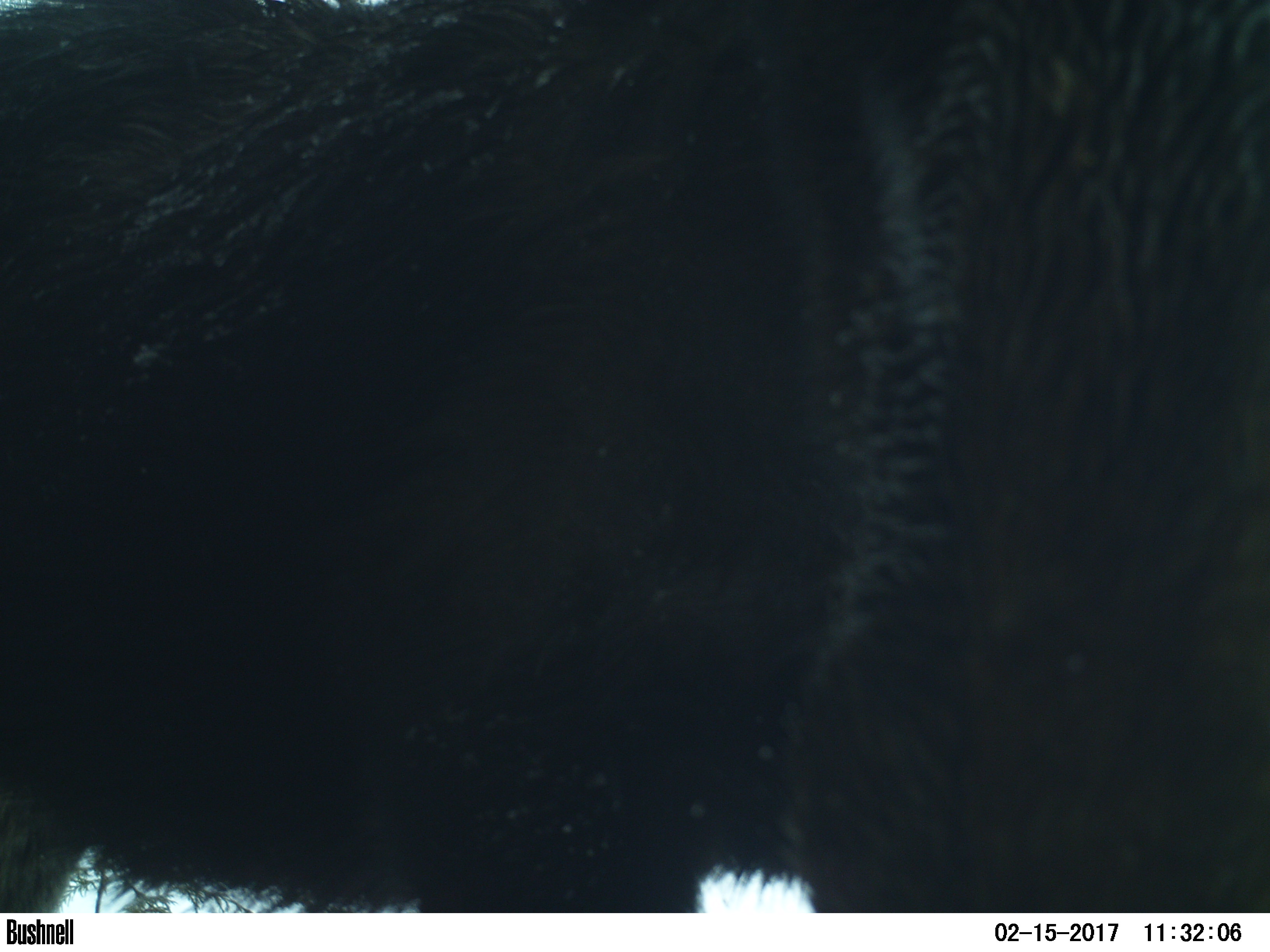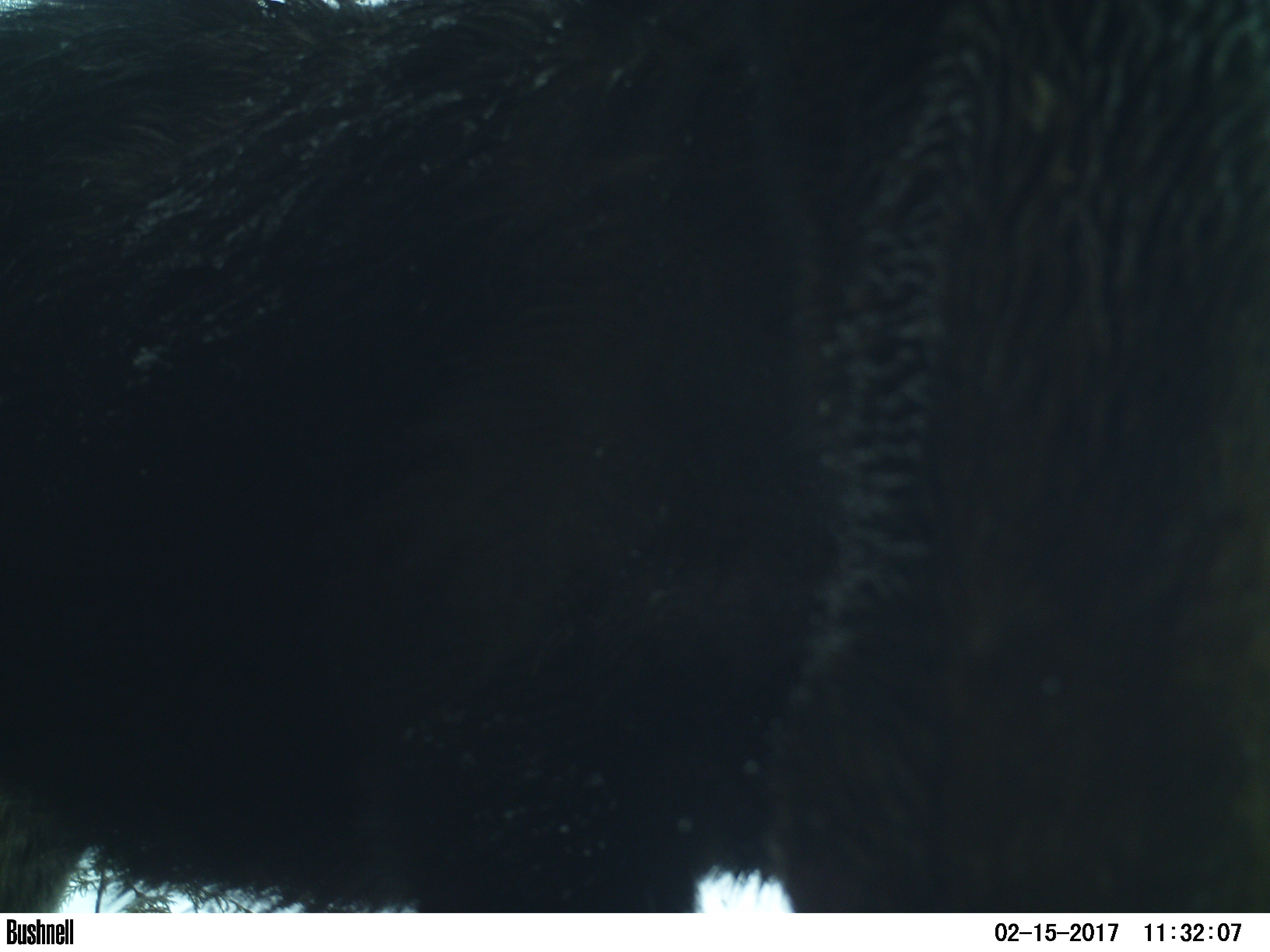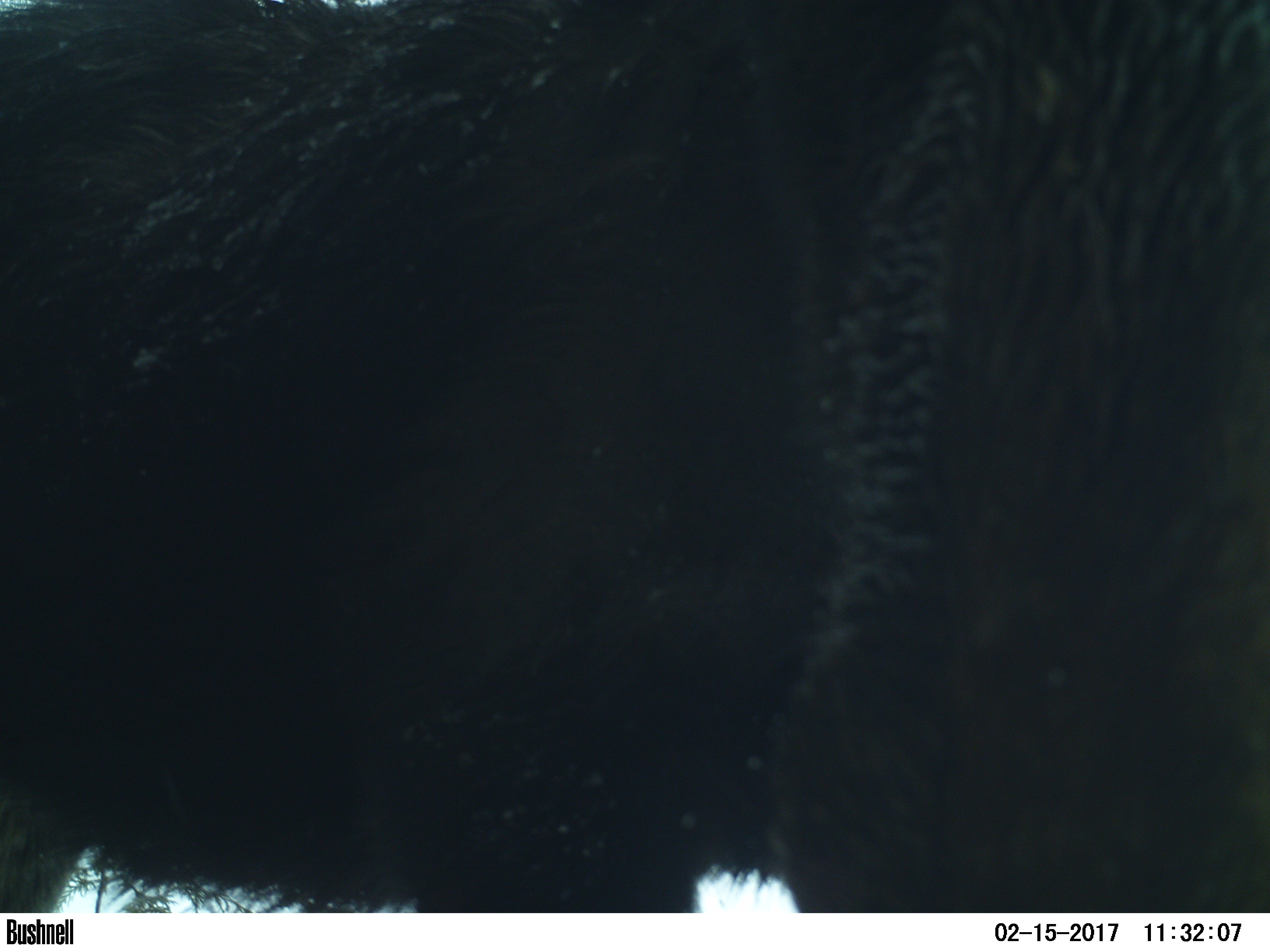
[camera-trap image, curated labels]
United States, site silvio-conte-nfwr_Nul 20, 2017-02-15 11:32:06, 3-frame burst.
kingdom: Animalia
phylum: Chordata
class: Mammalia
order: Artiodactyla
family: Cervidae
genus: Alces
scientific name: Alces alces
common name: moose